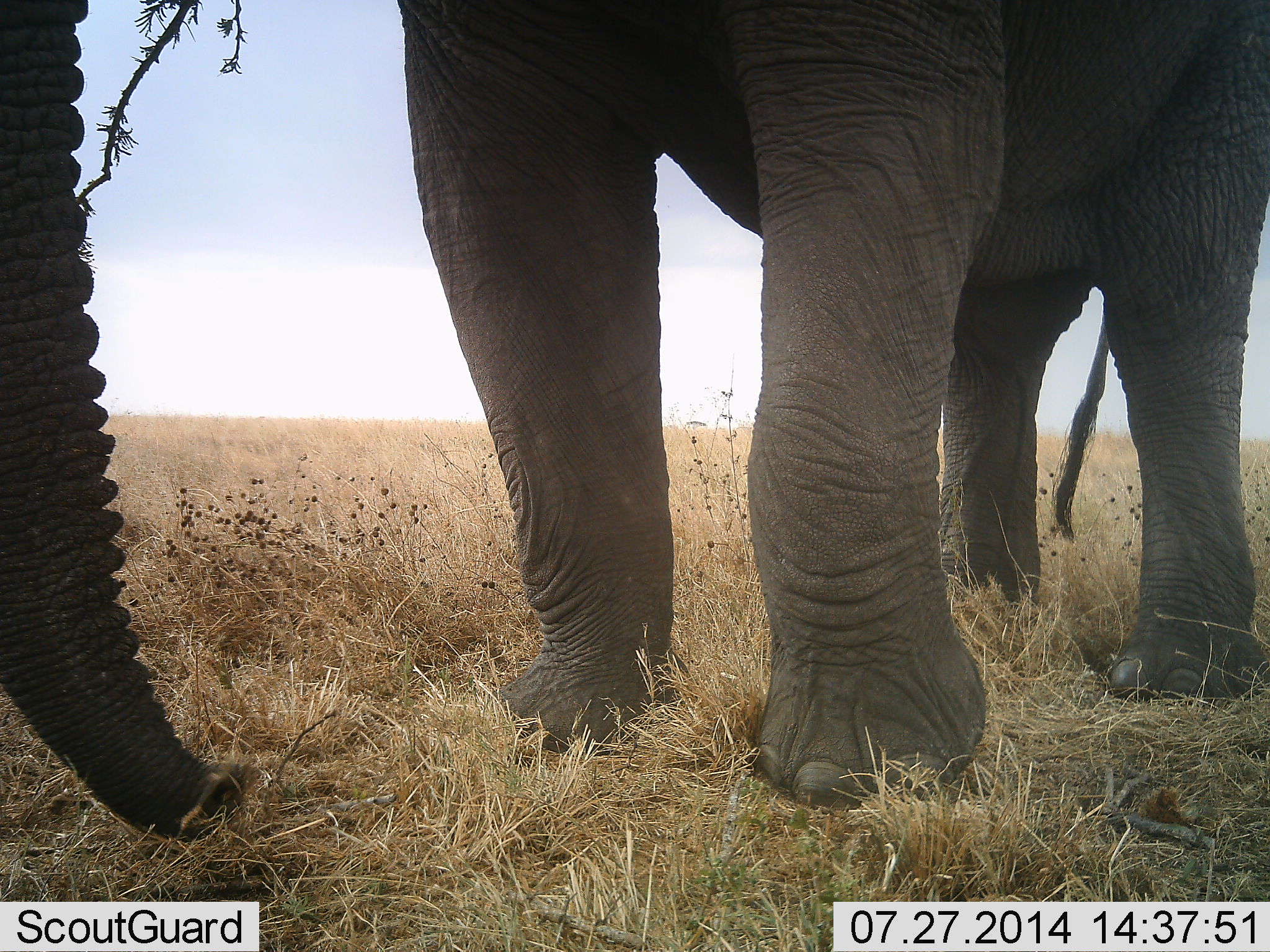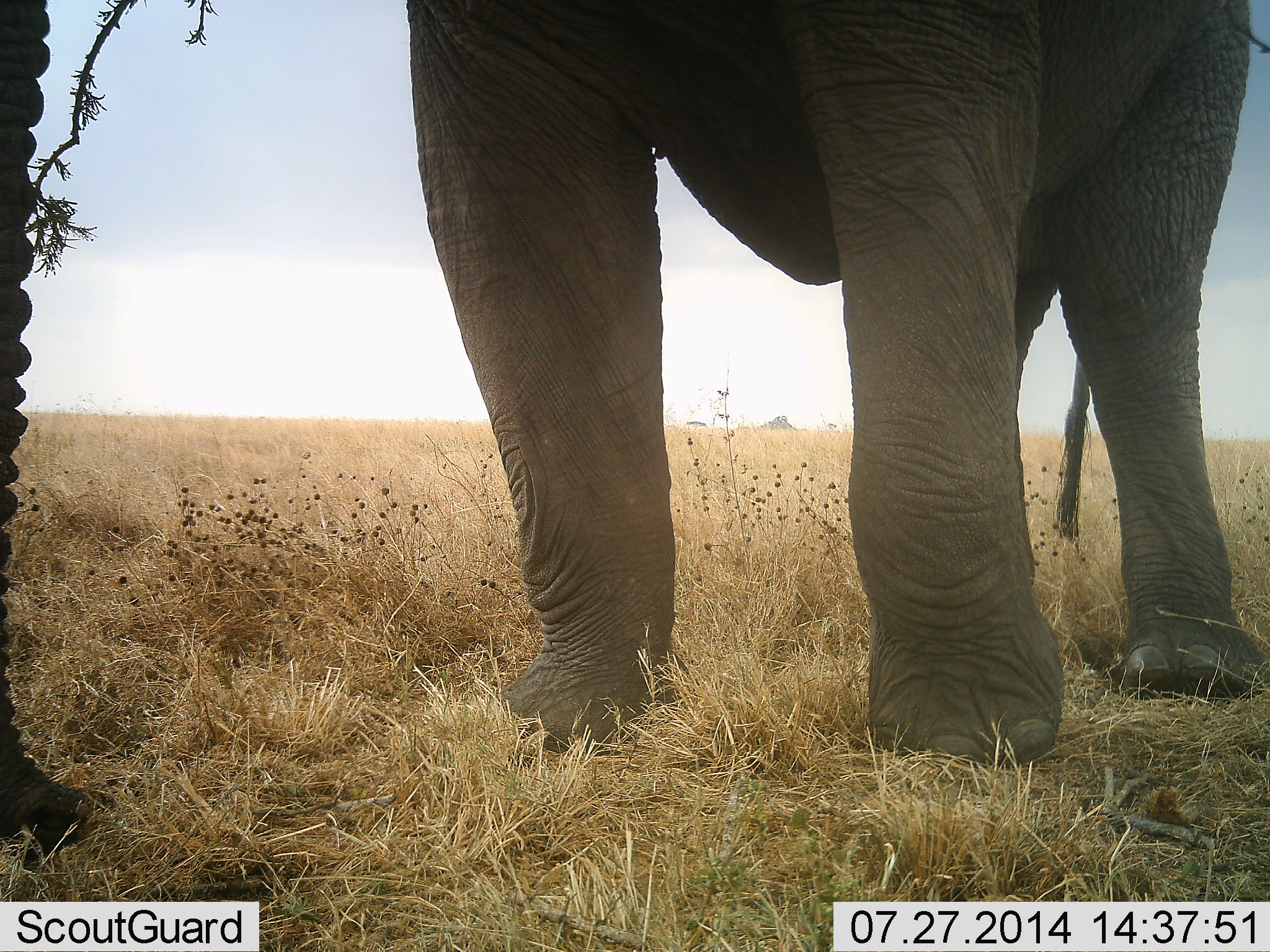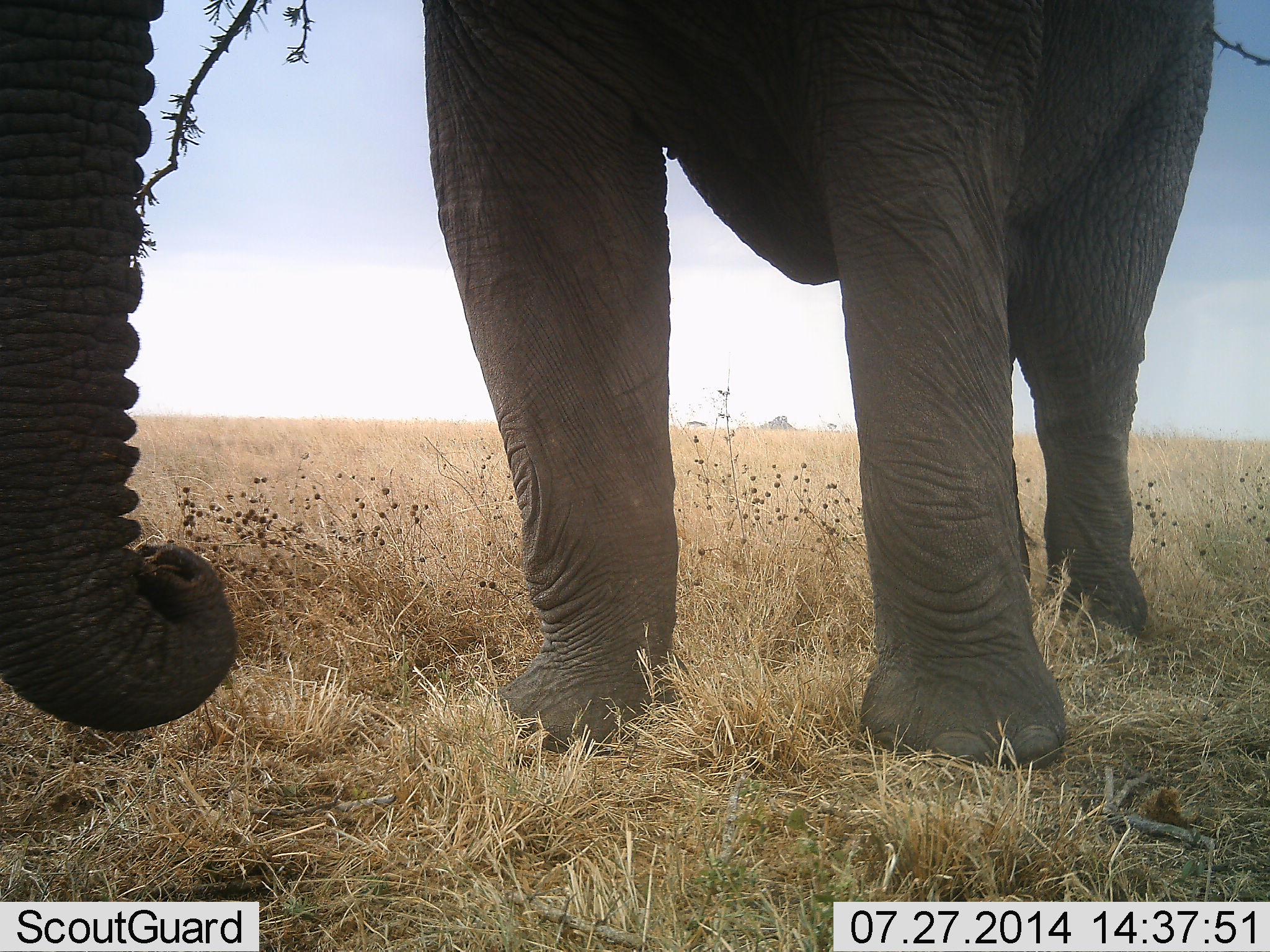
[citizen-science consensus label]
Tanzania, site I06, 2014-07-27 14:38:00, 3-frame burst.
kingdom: Animalia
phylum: Chordata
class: Mammalia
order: Proboscidea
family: Elephantidae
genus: Loxodonta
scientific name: Loxodonta africana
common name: african bush elephant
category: elephant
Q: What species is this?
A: Elephant (african bush elephant) (Loxodonta africana).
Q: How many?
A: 1.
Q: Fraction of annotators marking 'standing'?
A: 40%.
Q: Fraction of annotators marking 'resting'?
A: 0%.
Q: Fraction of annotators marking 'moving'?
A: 10%.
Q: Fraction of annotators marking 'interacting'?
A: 0%.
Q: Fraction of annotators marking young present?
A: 0%.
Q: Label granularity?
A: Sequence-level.